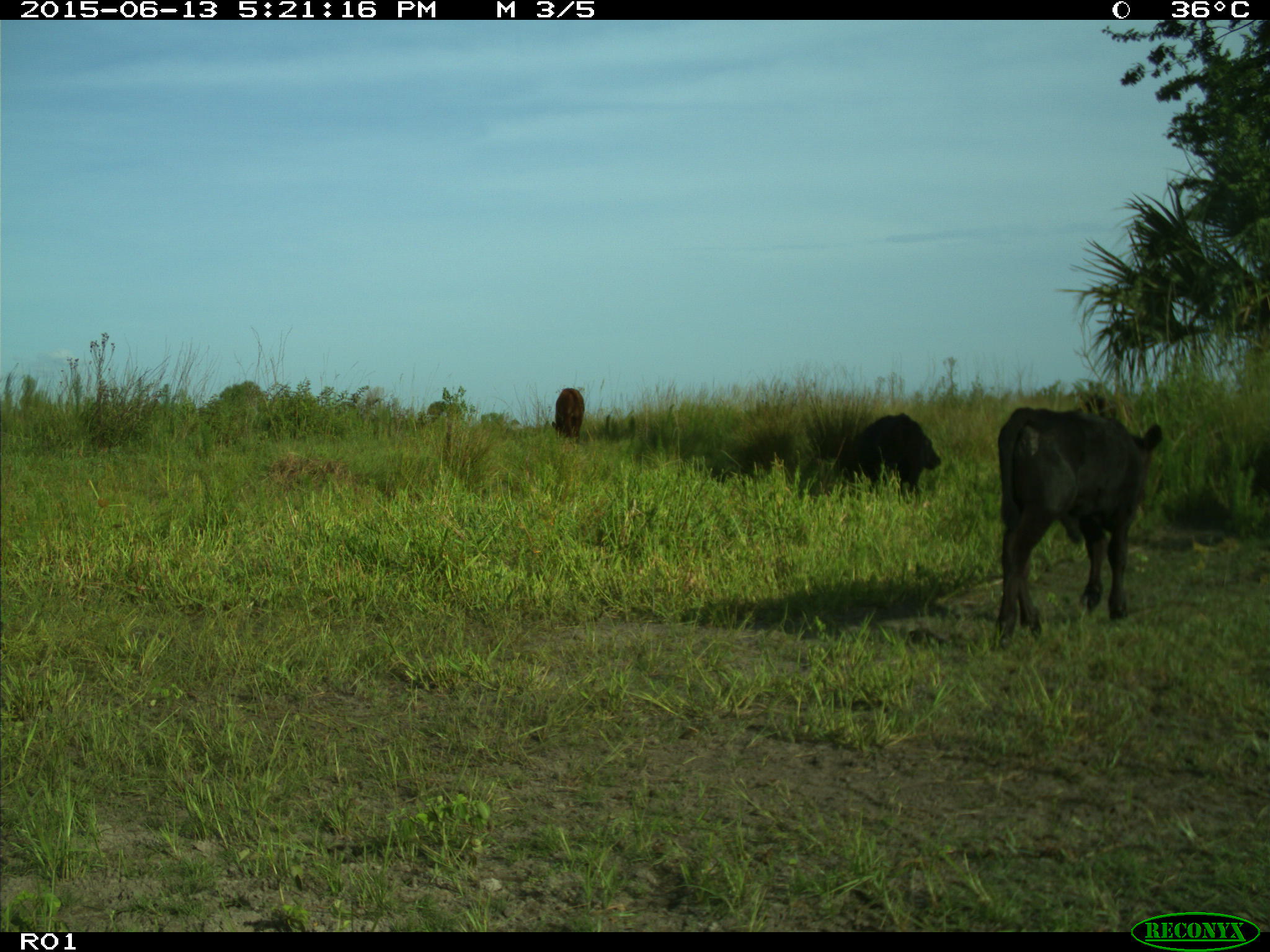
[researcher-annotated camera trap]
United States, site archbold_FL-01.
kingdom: Animalia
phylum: Chordata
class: Mammalia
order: Artiodactyla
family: Bovidae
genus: Bos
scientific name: Bos taurus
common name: domestic cow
Bos taurus (domestic cow).